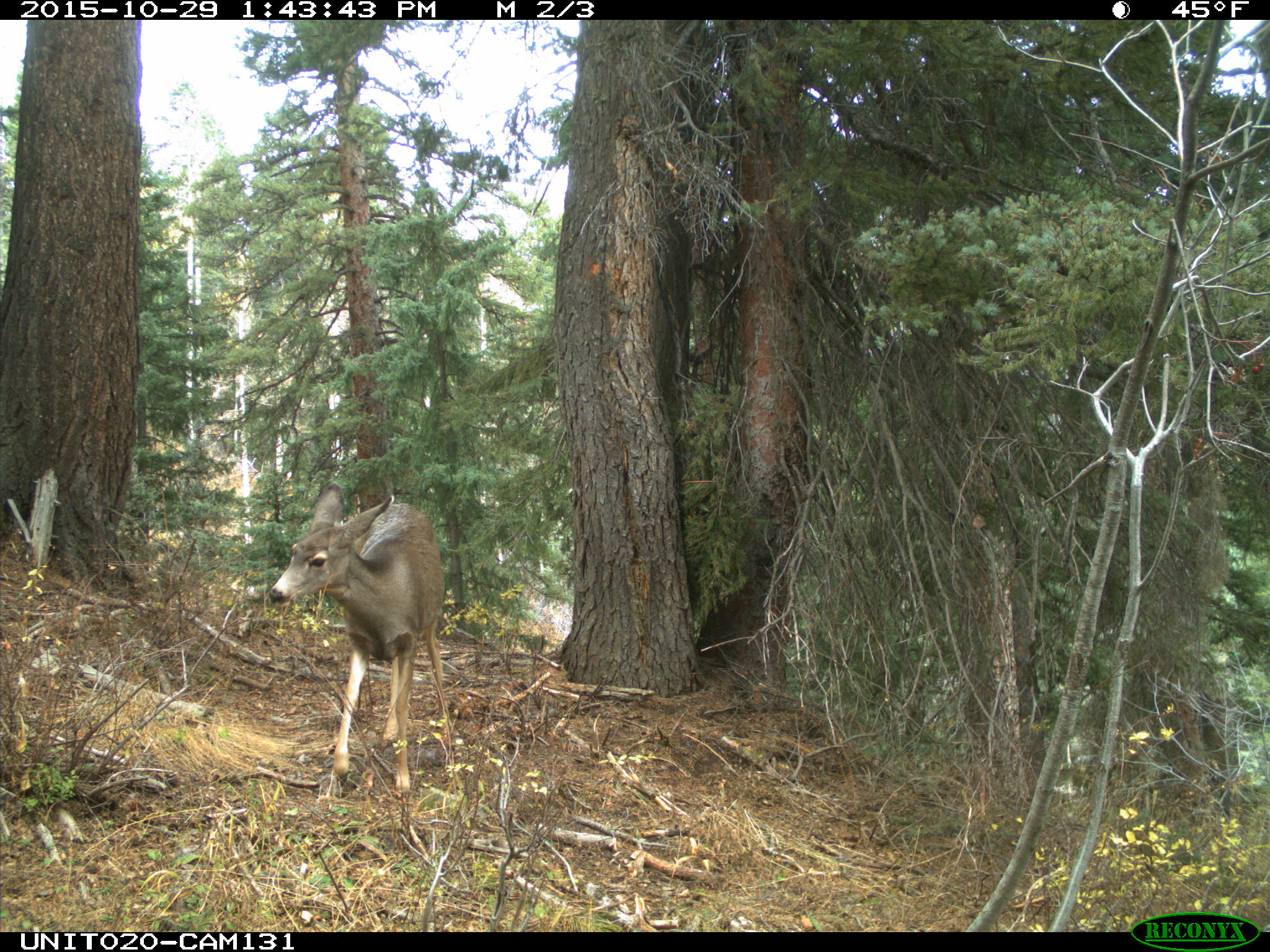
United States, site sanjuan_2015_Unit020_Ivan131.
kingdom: Animalia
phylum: Chordata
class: Mammalia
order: Artiodactyla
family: Cervidae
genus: Odocoileus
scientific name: Odocoileus hemionus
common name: mule deer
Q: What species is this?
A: Odocoileus hemionus (mule deer).